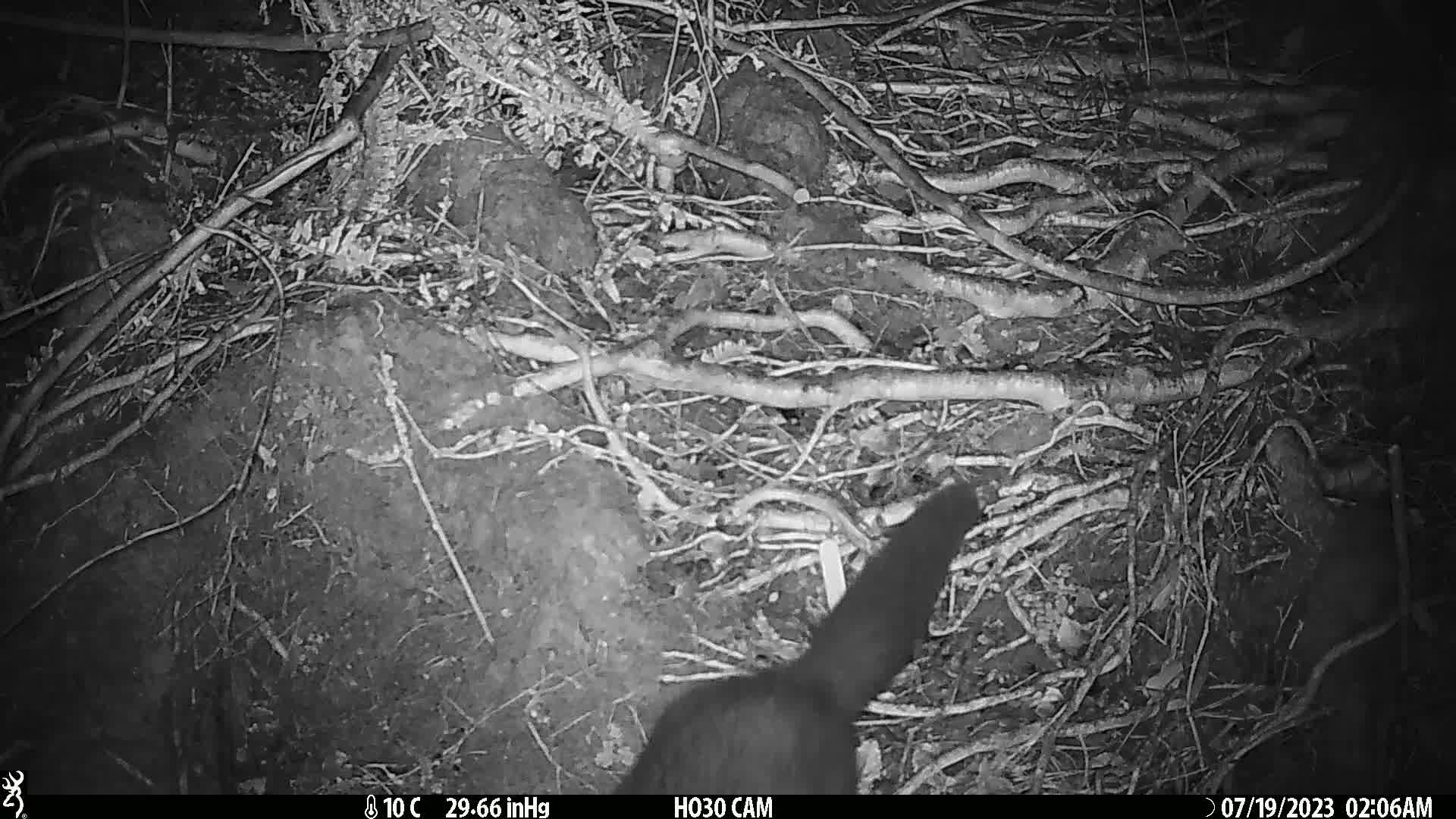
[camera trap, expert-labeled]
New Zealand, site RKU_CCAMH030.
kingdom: Animalia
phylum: Chordata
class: Mammalia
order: Diprotodontia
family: Phalangeridae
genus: Trichosurus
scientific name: Trichosurus vulpecula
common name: common brushtail possum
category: possum